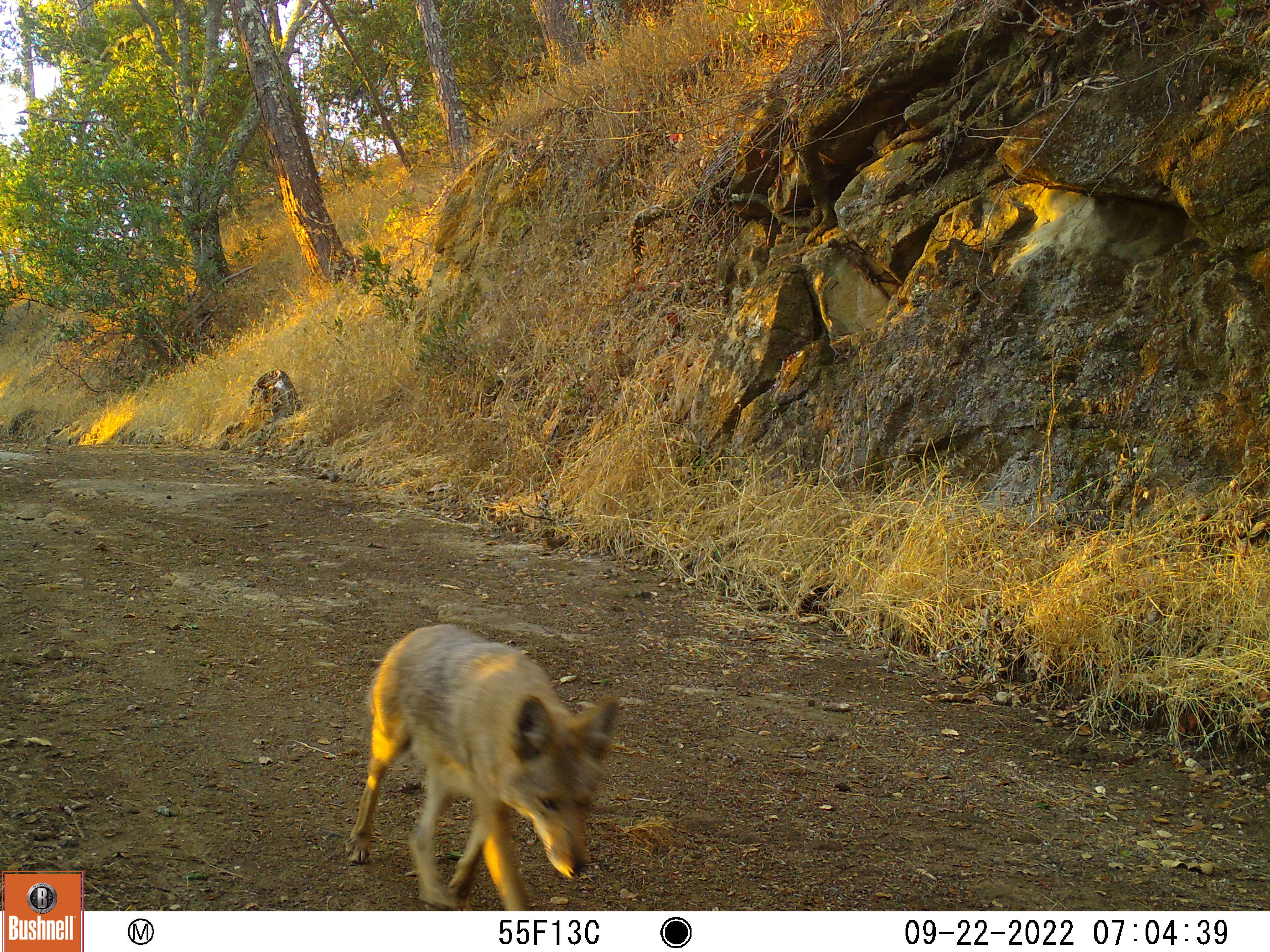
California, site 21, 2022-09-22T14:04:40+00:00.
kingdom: Animalia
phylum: Chordata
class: Mammalia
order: Carnivora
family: Canidae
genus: Canis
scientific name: Canis latrans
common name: coyote